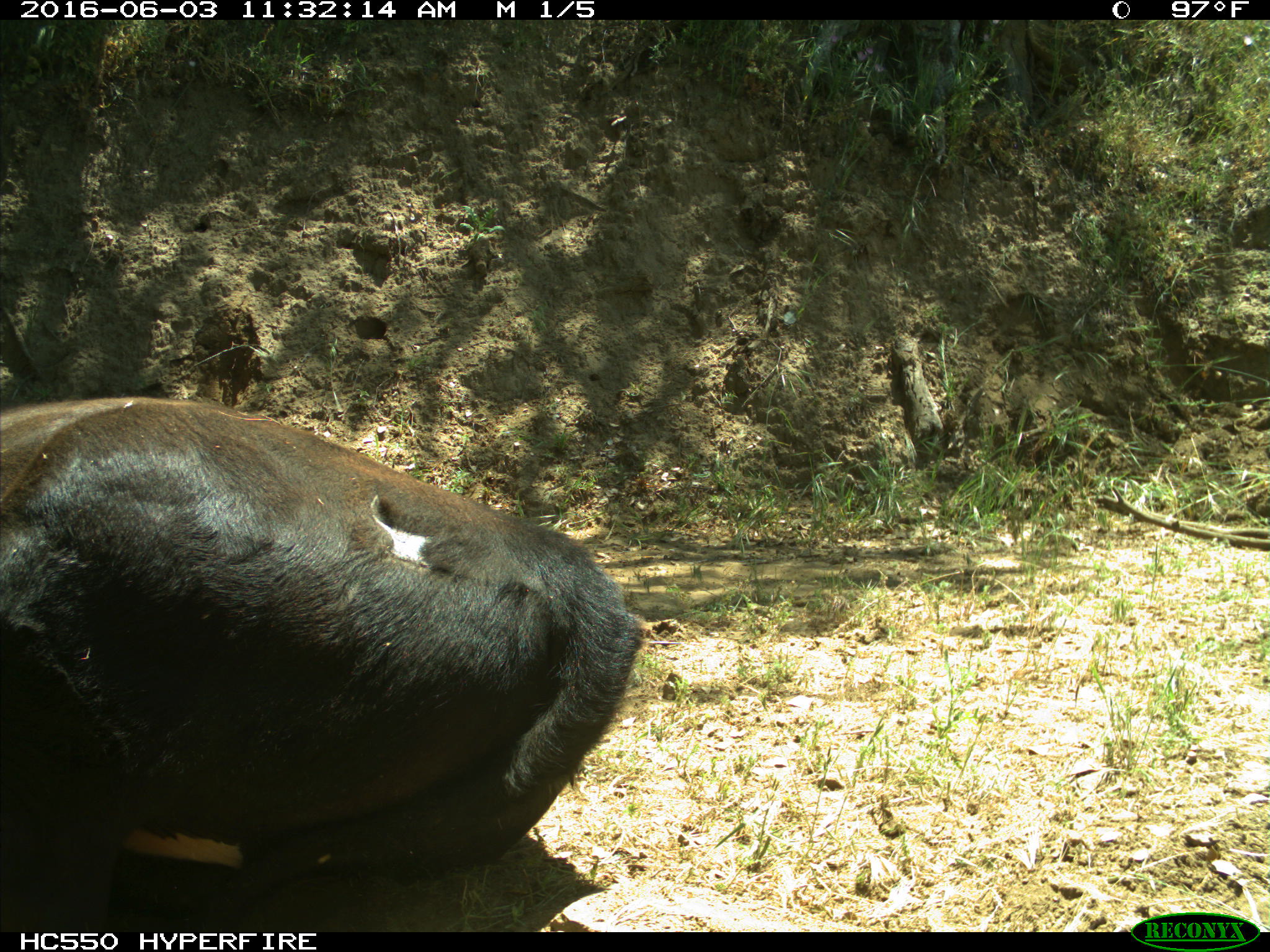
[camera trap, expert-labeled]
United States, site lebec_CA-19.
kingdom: Animalia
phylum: Chordata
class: Mammalia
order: Artiodactyla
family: Bovidae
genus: Bos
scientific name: Bos taurus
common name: domestic cow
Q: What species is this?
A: Bos taurus (domestic cow).